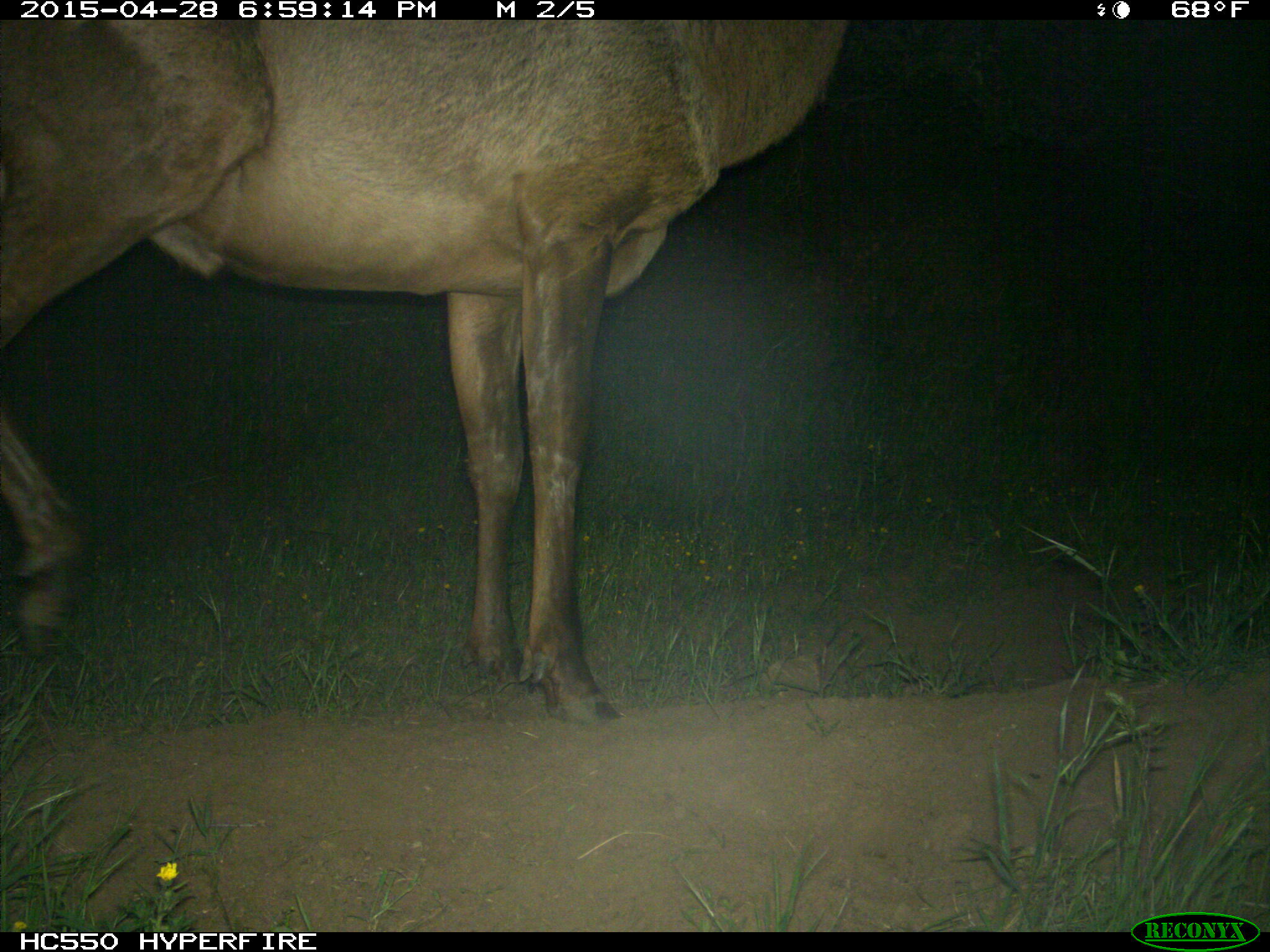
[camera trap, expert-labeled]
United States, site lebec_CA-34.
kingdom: Animalia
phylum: Chordata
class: Mammalia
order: Artiodactyla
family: Cervidae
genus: Cervus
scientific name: Cervus canadensis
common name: elk